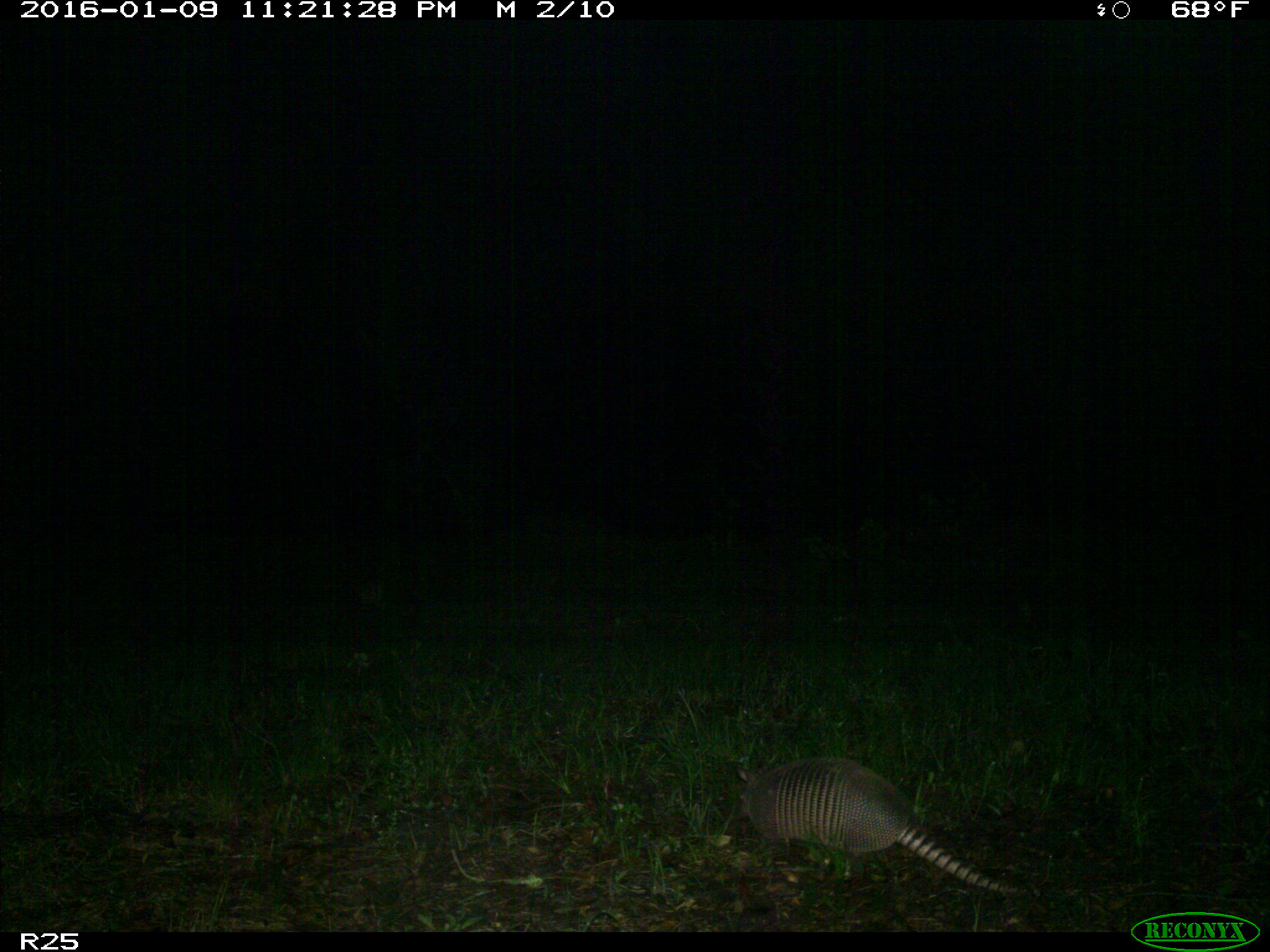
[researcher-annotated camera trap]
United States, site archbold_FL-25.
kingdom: Animalia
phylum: Chordata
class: Mammalia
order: Cingulata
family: Dasypodidae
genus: Dasypus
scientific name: Dasypus novemcinctus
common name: nine-banded armadillo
Dasypus novemcinctus (nine-banded armadillo).